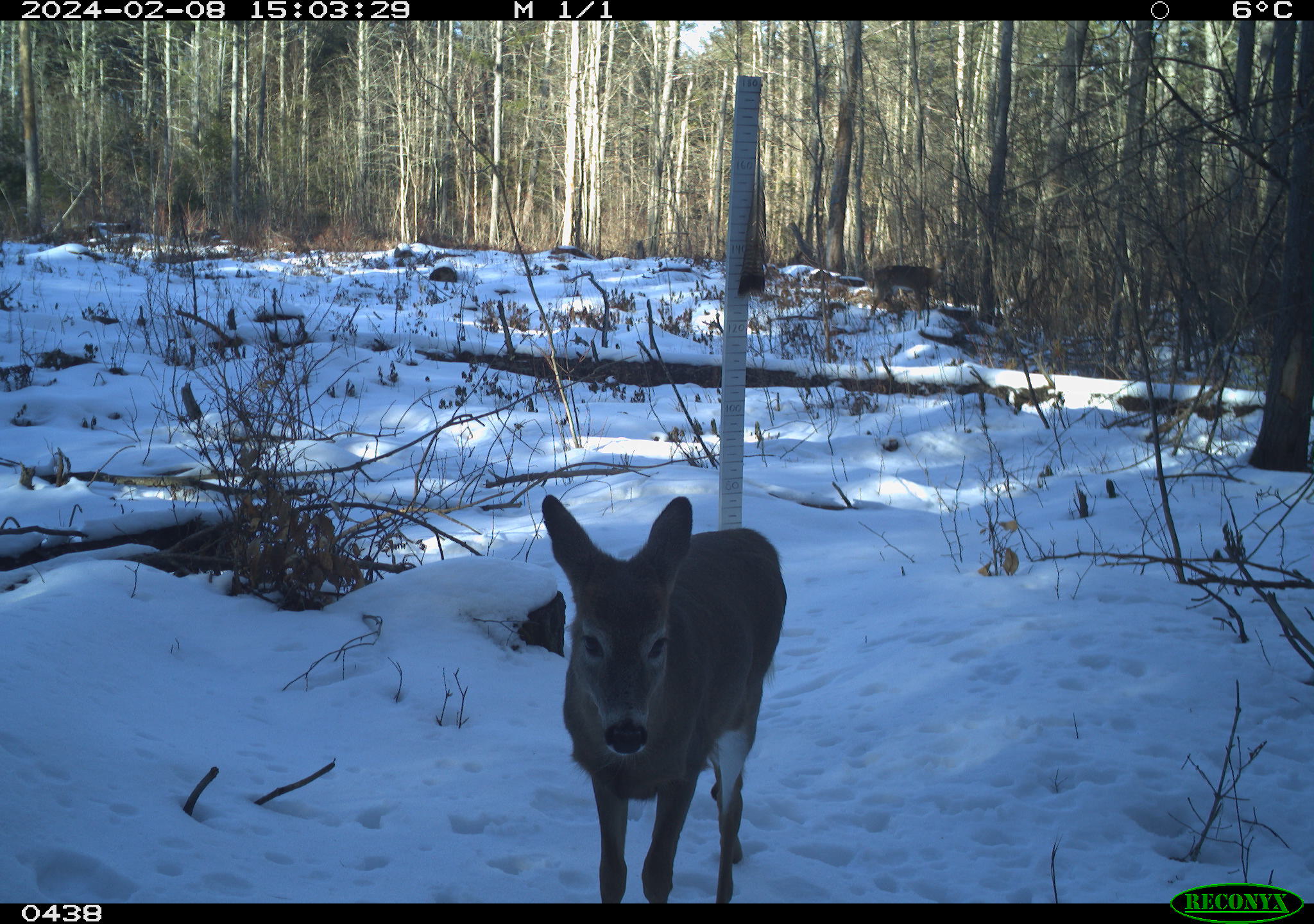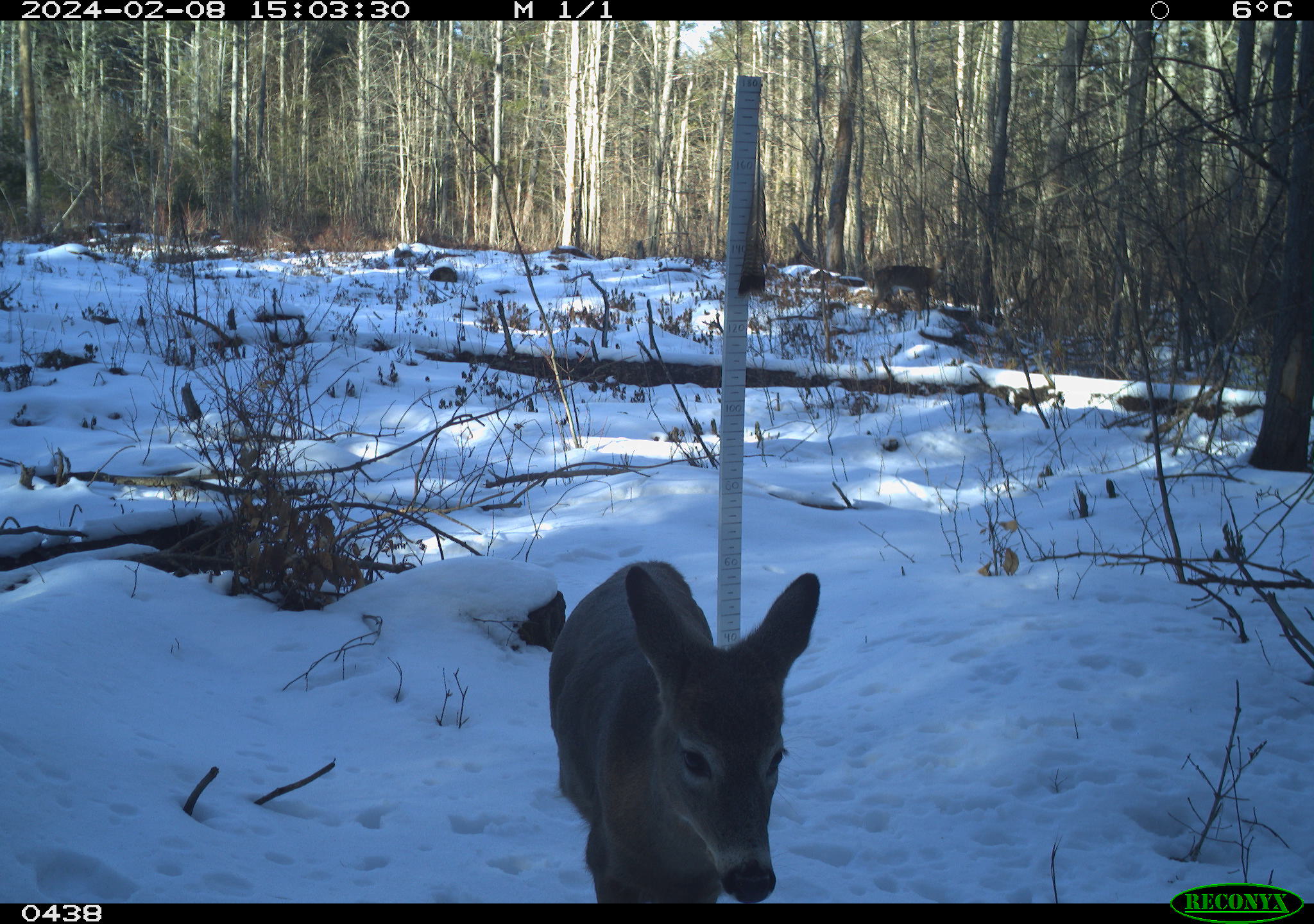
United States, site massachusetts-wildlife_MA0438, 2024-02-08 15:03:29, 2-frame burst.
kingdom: Animalia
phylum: Chordata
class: Mammalia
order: Artiodactyla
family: Cervidae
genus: Odocoileus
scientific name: Odocoileus virginianus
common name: white-tailed deer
White-tailed deer (Odocoileus virginianus).